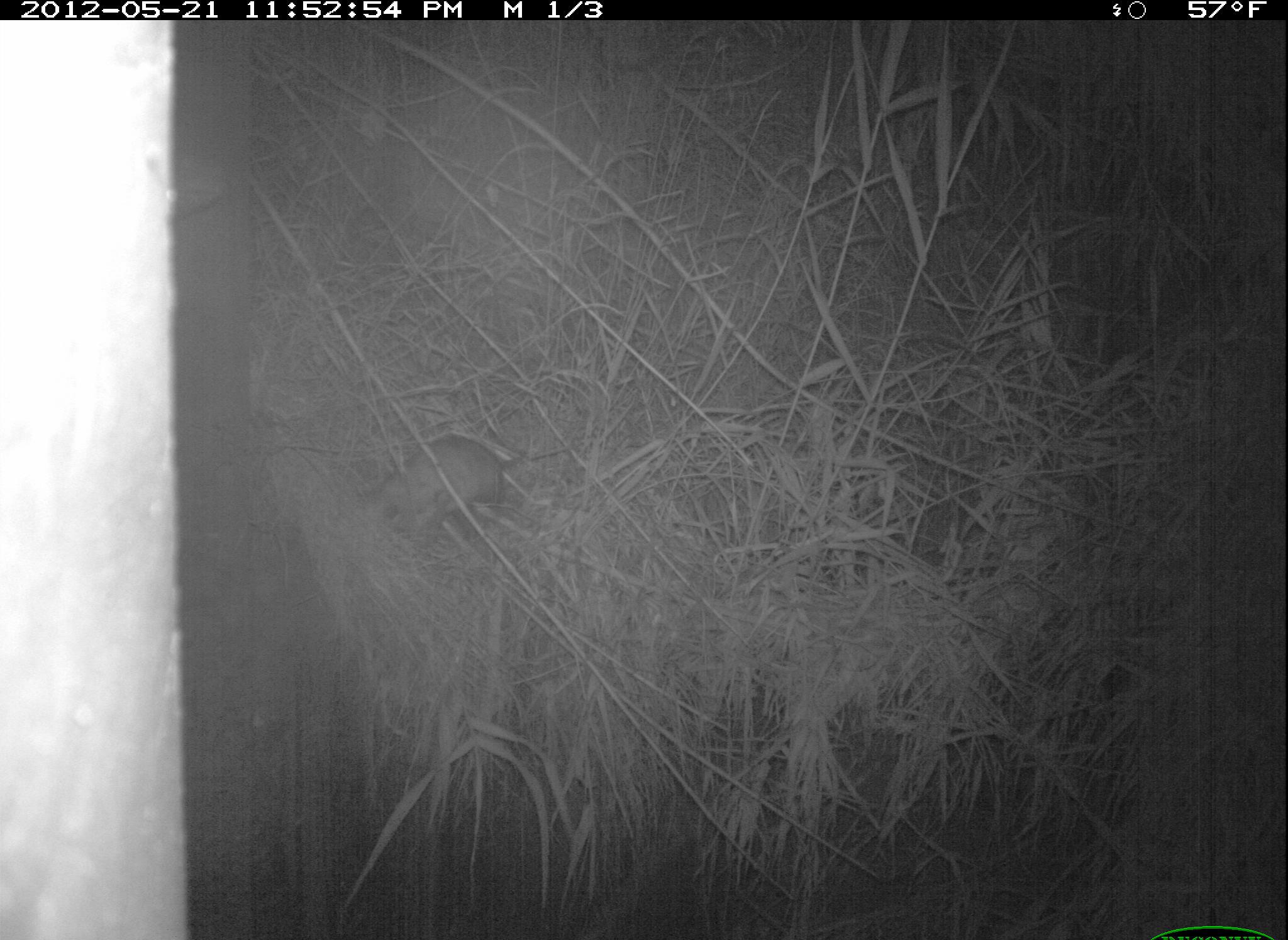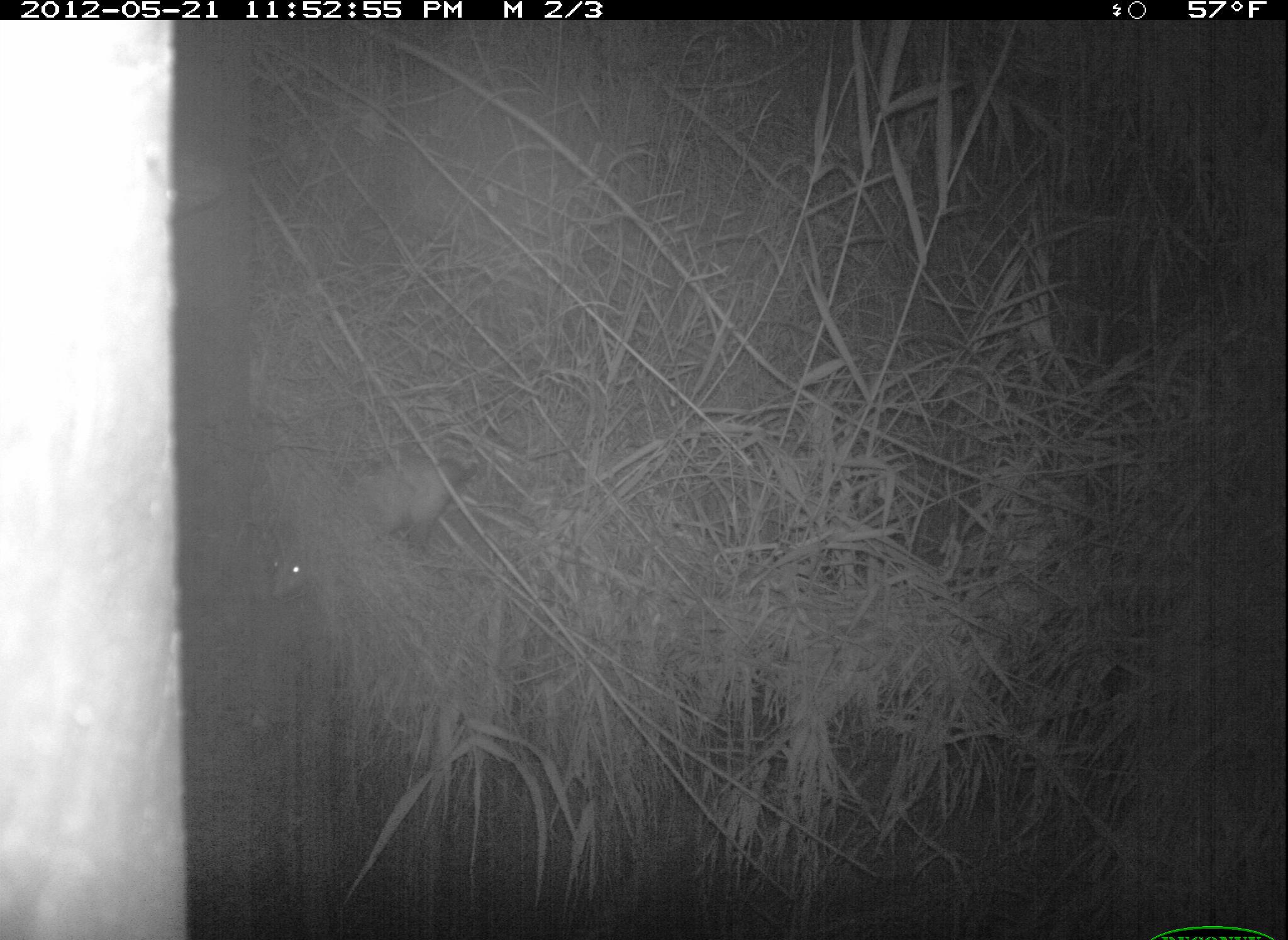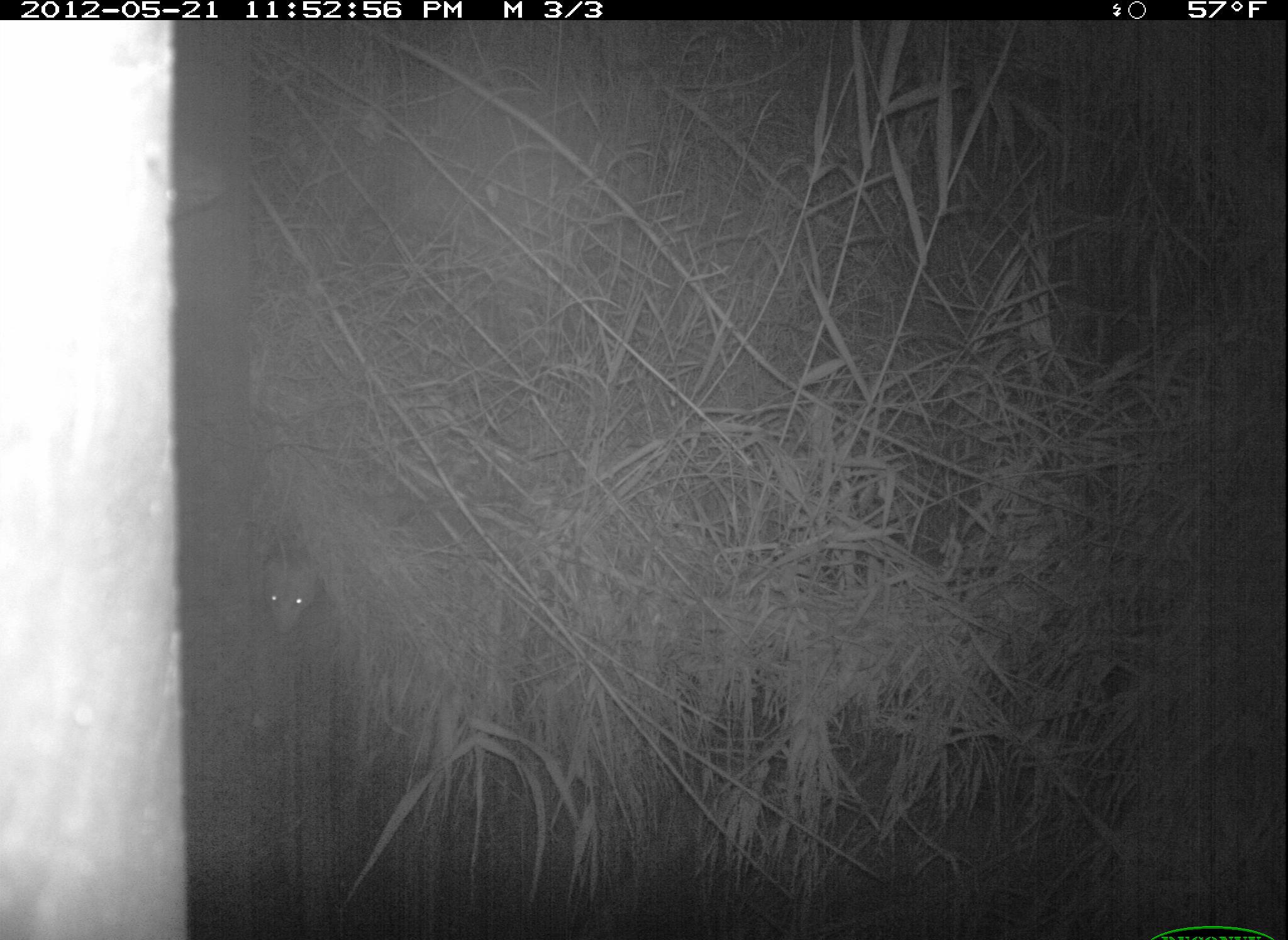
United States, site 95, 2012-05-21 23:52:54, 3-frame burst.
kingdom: Animalia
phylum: Chordata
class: Mammalia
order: Didelphimorphia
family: Didelphidae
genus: Didelphis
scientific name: Didelphis virginiana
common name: virginia opossum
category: opossum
Opossum (virginia opossum) (Didelphis virginiana).